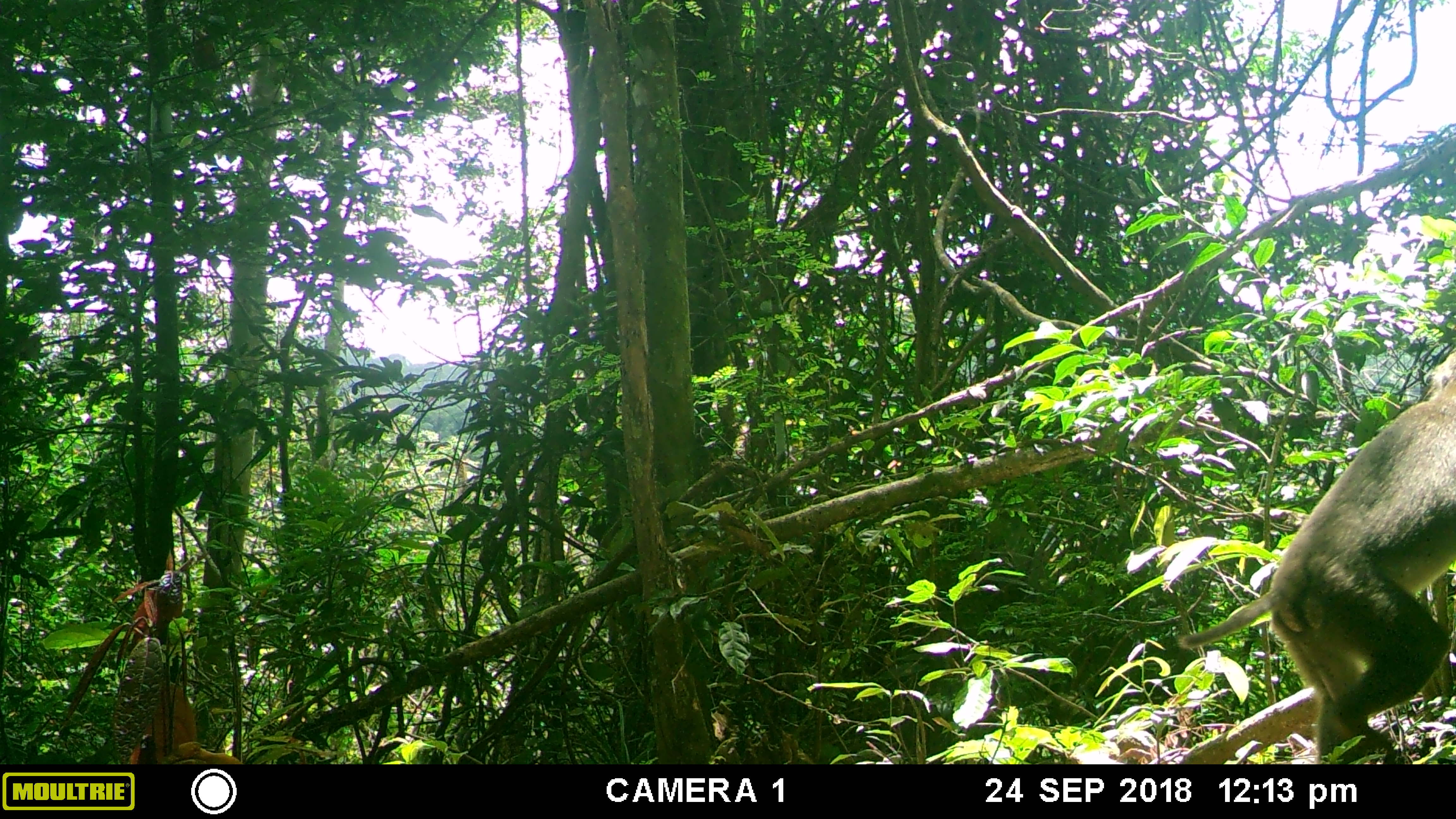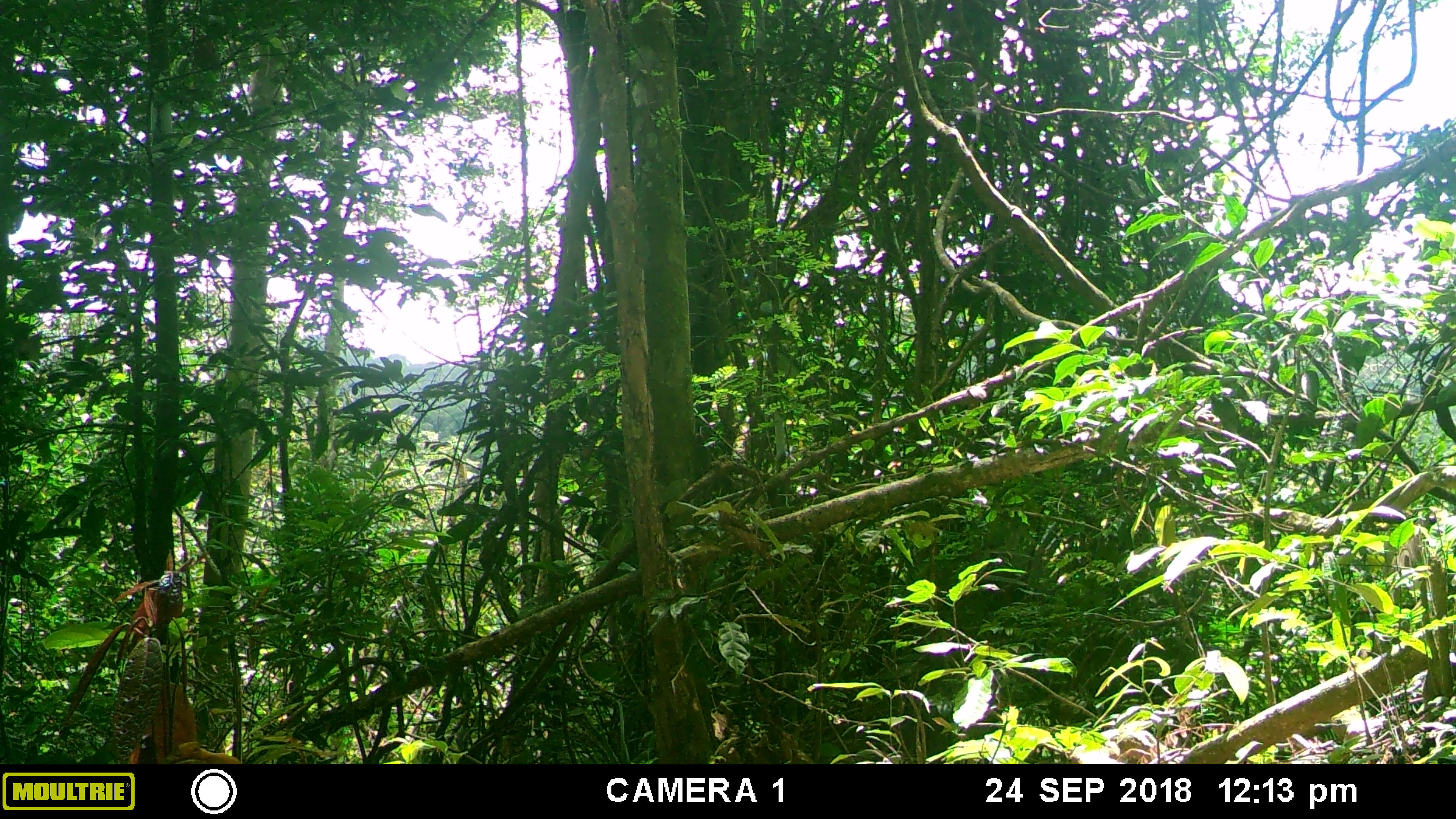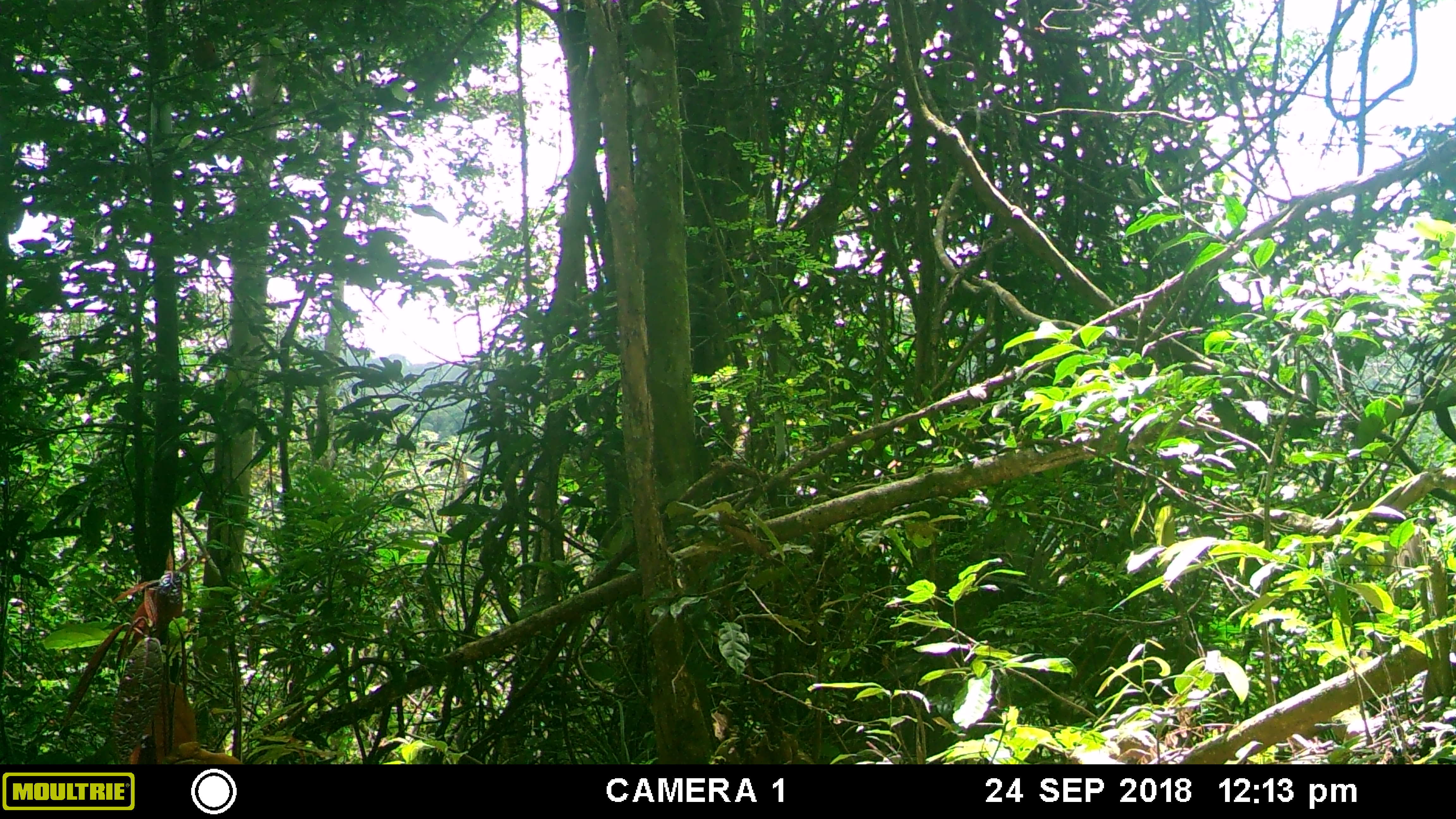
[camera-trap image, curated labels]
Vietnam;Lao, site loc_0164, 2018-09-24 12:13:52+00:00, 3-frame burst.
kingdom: Animalia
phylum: Chordata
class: Mammalia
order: Primates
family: Cercopithecidae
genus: Macaca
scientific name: Macaca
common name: macaques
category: assam or rhesus macaque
Assam or rhesus macaque (macaques) (Macaca). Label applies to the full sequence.